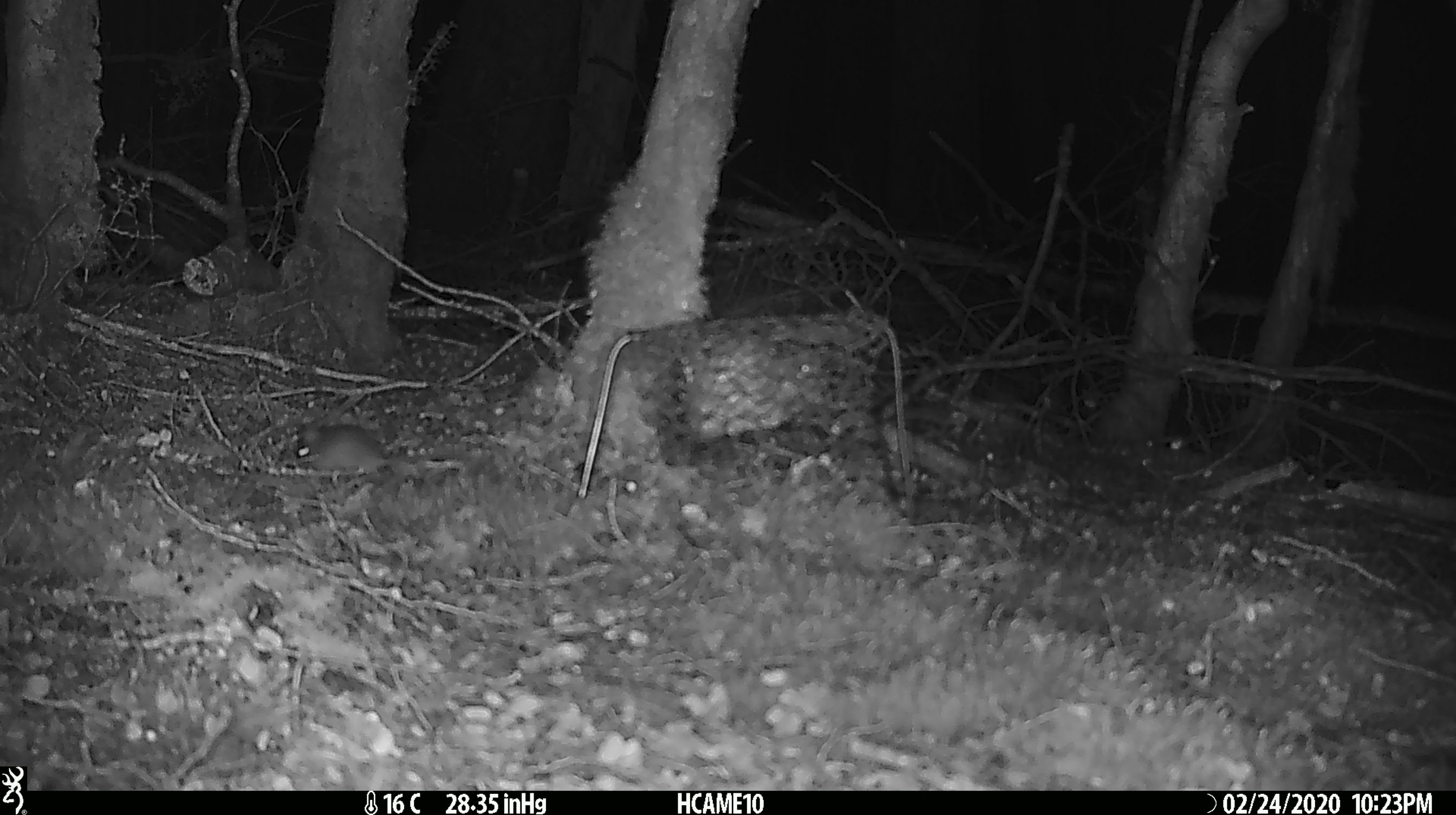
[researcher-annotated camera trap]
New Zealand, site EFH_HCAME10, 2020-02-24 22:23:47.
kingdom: Animalia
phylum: Chordata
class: Mammalia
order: Rodentia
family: Muridae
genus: Mus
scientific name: Mus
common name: mouse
Mouse (Mus).